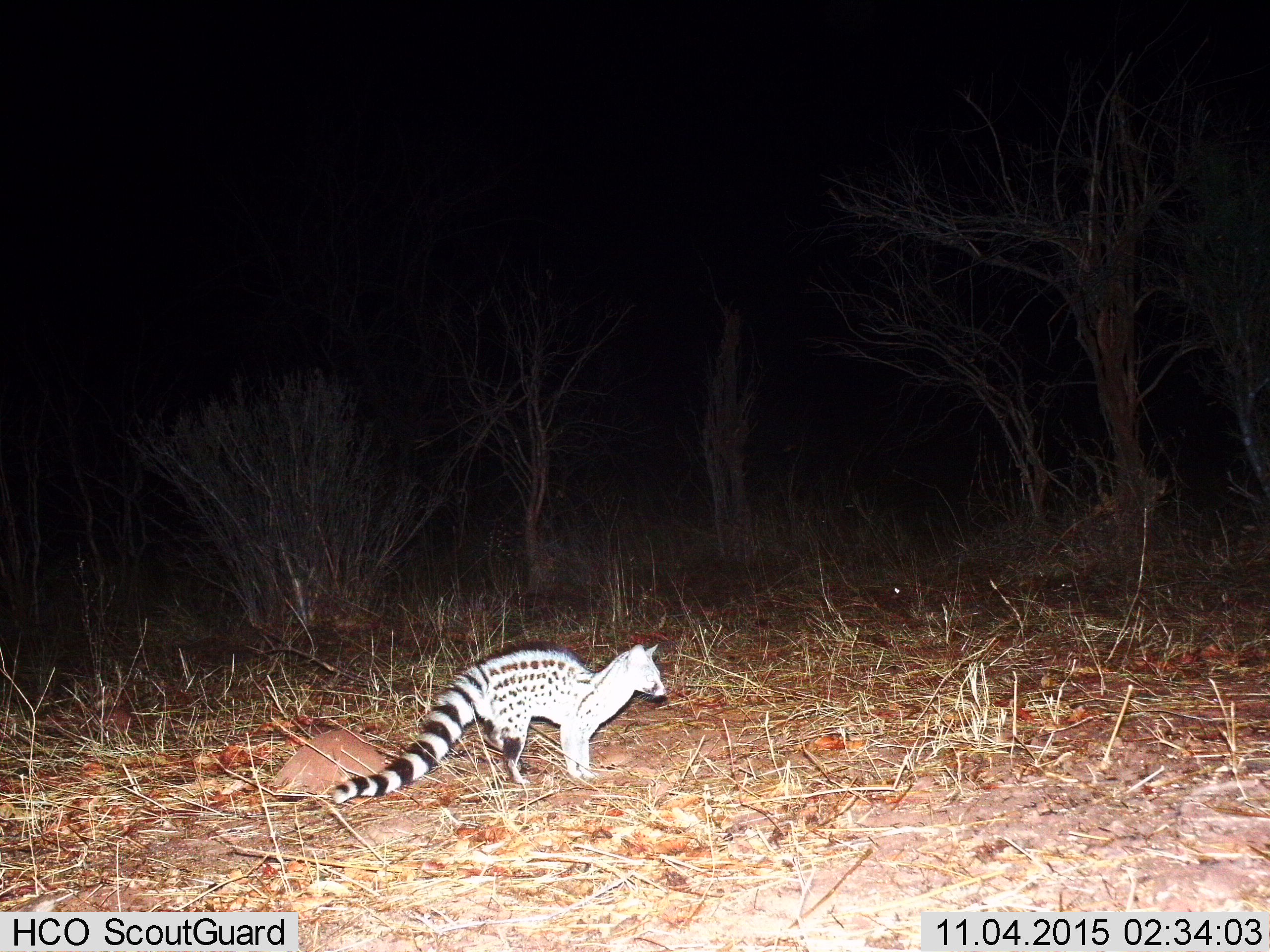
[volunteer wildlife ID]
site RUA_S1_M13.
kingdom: Animalia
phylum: Chordata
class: Mammalia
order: Carnivora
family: Viverridae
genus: Genetta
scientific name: Genetta genetta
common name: small-spotted genet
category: genetcommonsmallspotted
Genetcommonsmallspotted (small-spotted genet) (Genetta genetta), count 1. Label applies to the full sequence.